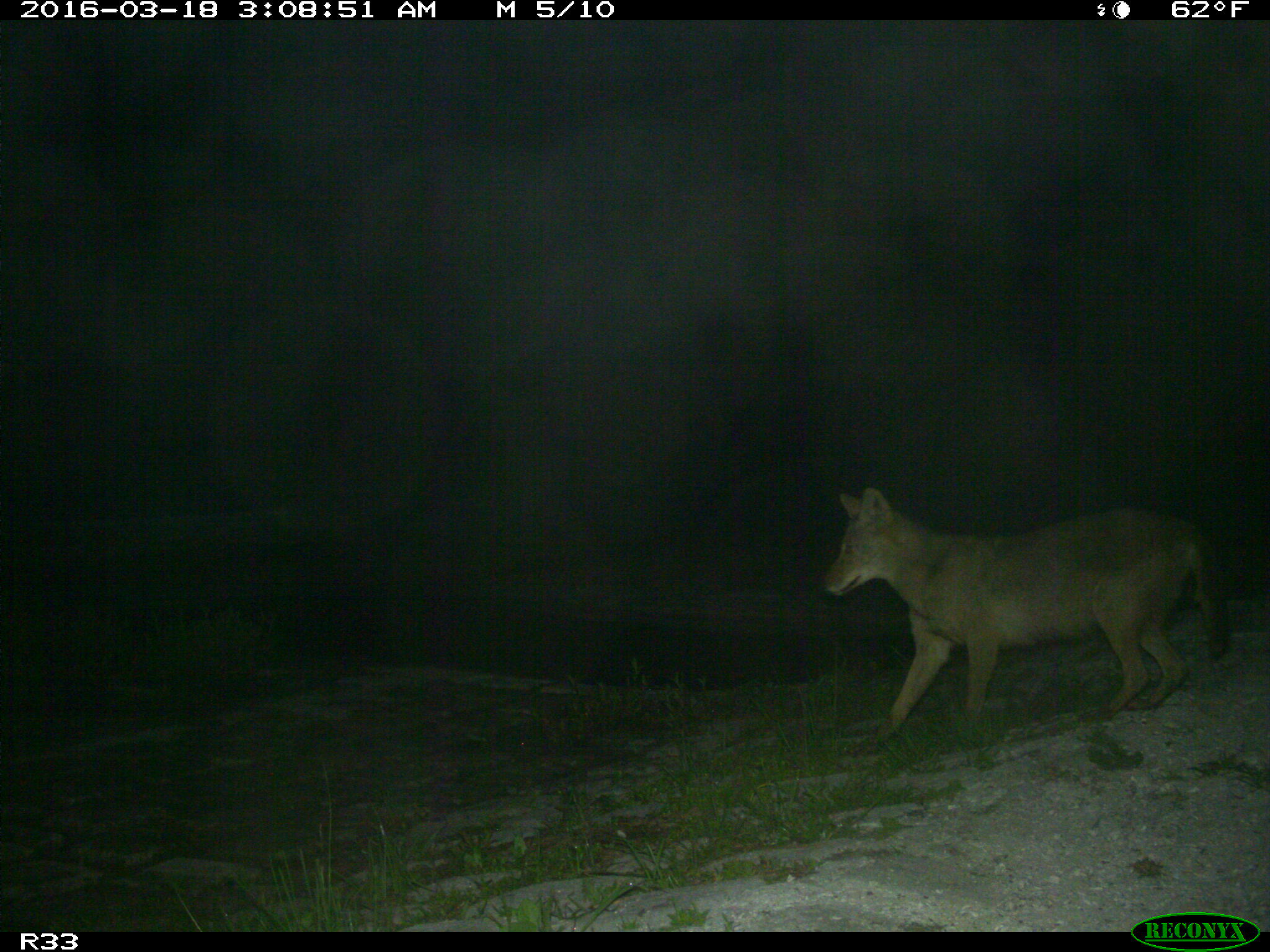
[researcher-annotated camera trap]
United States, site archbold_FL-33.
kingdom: Animalia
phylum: Chordata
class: Mammalia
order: Carnivora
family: Canidae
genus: Canis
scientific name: Canis latrans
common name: coyote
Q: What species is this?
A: Canis latrans (coyote).